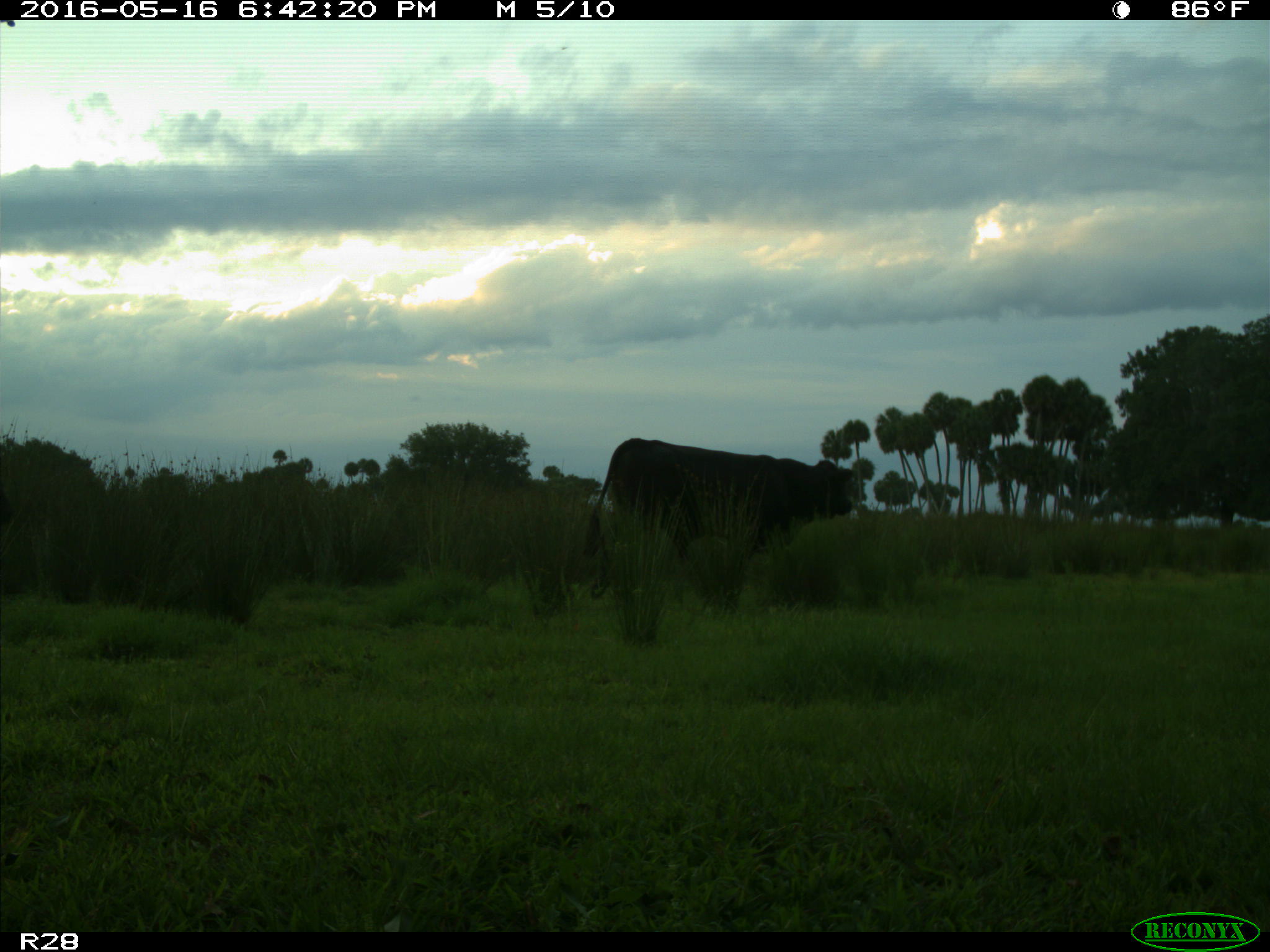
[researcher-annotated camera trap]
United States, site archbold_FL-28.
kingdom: Animalia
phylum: Chordata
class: Mammalia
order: Artiodactyla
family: Bovidae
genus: Bos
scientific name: Bos taurus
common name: domestic cow